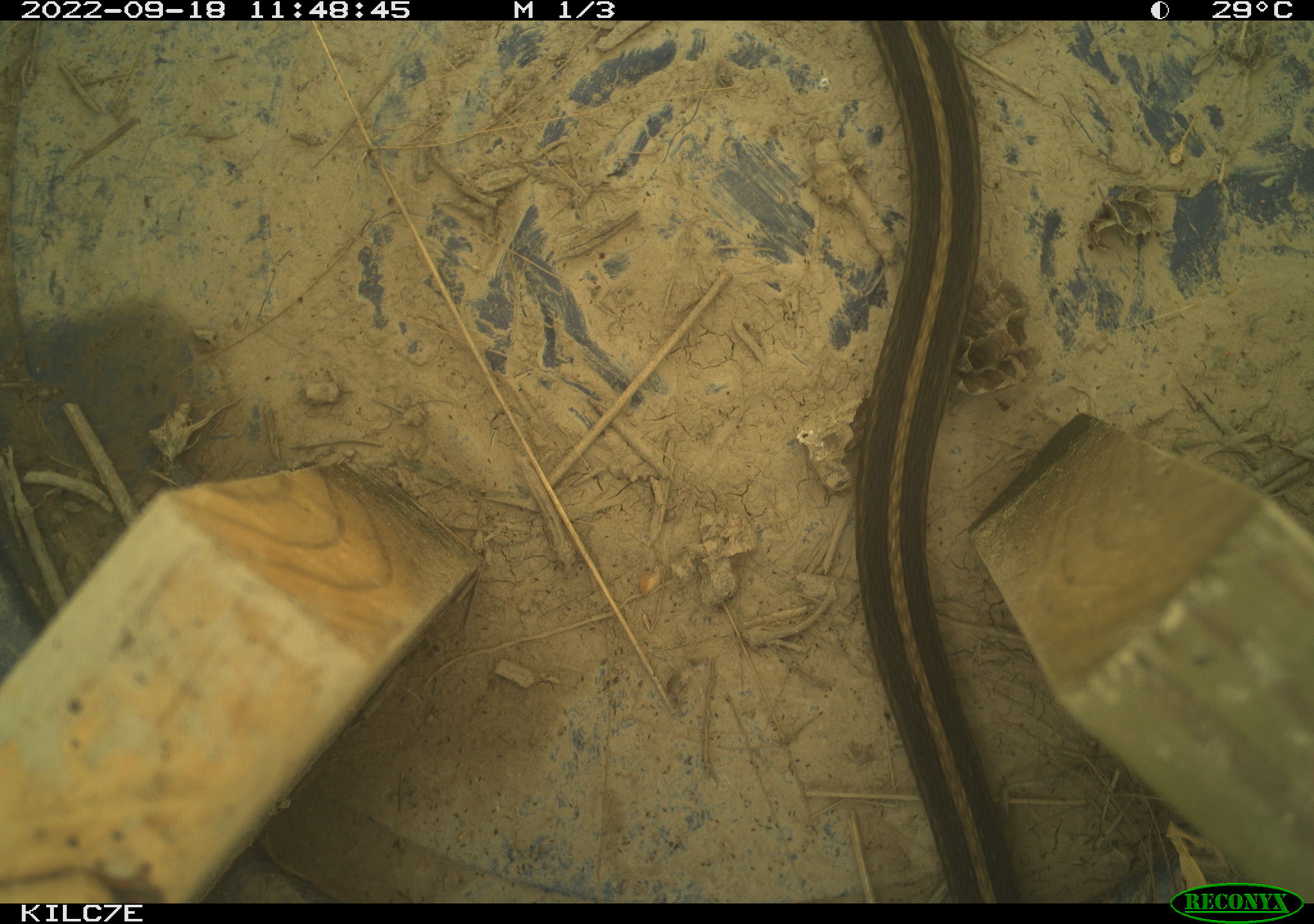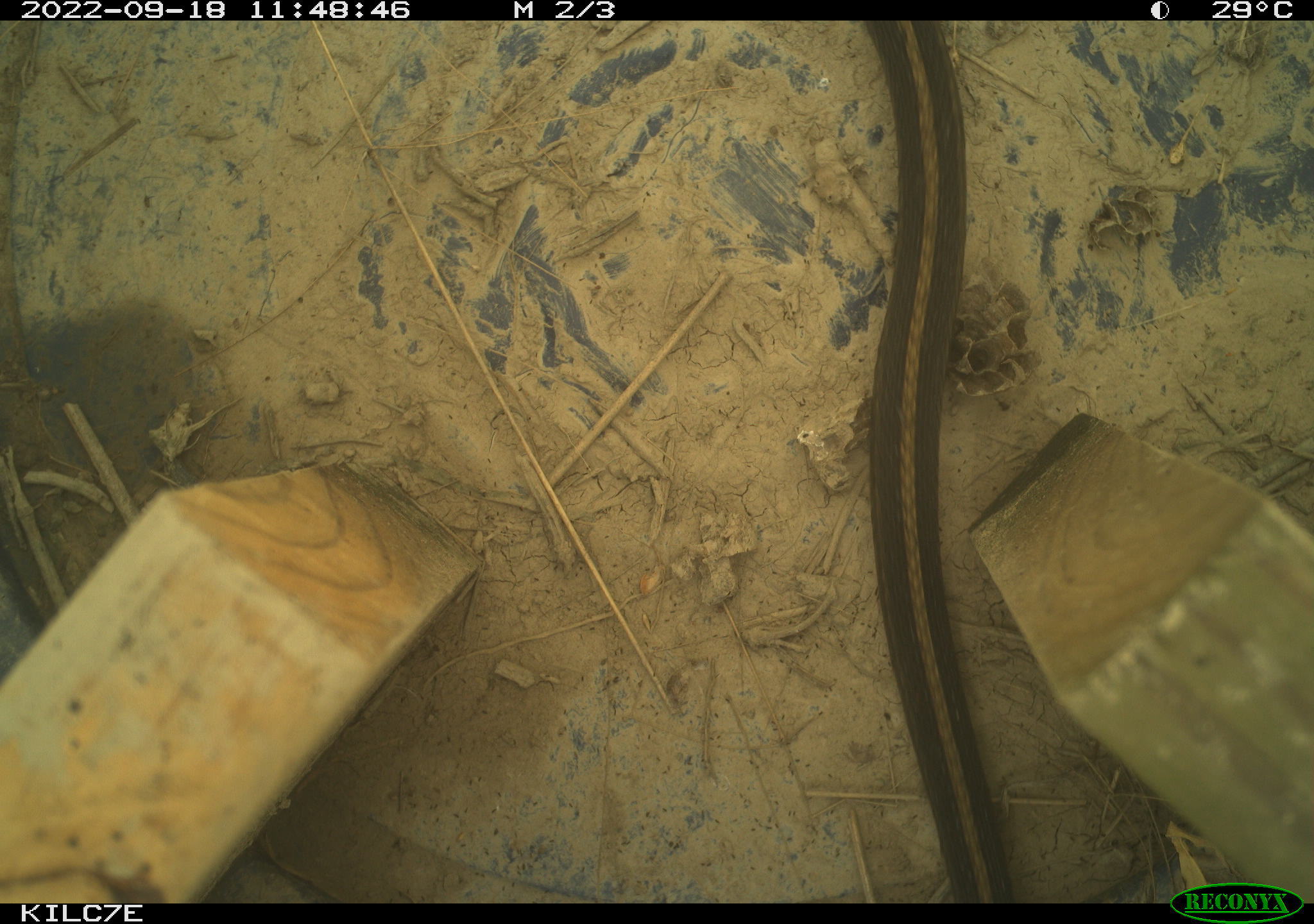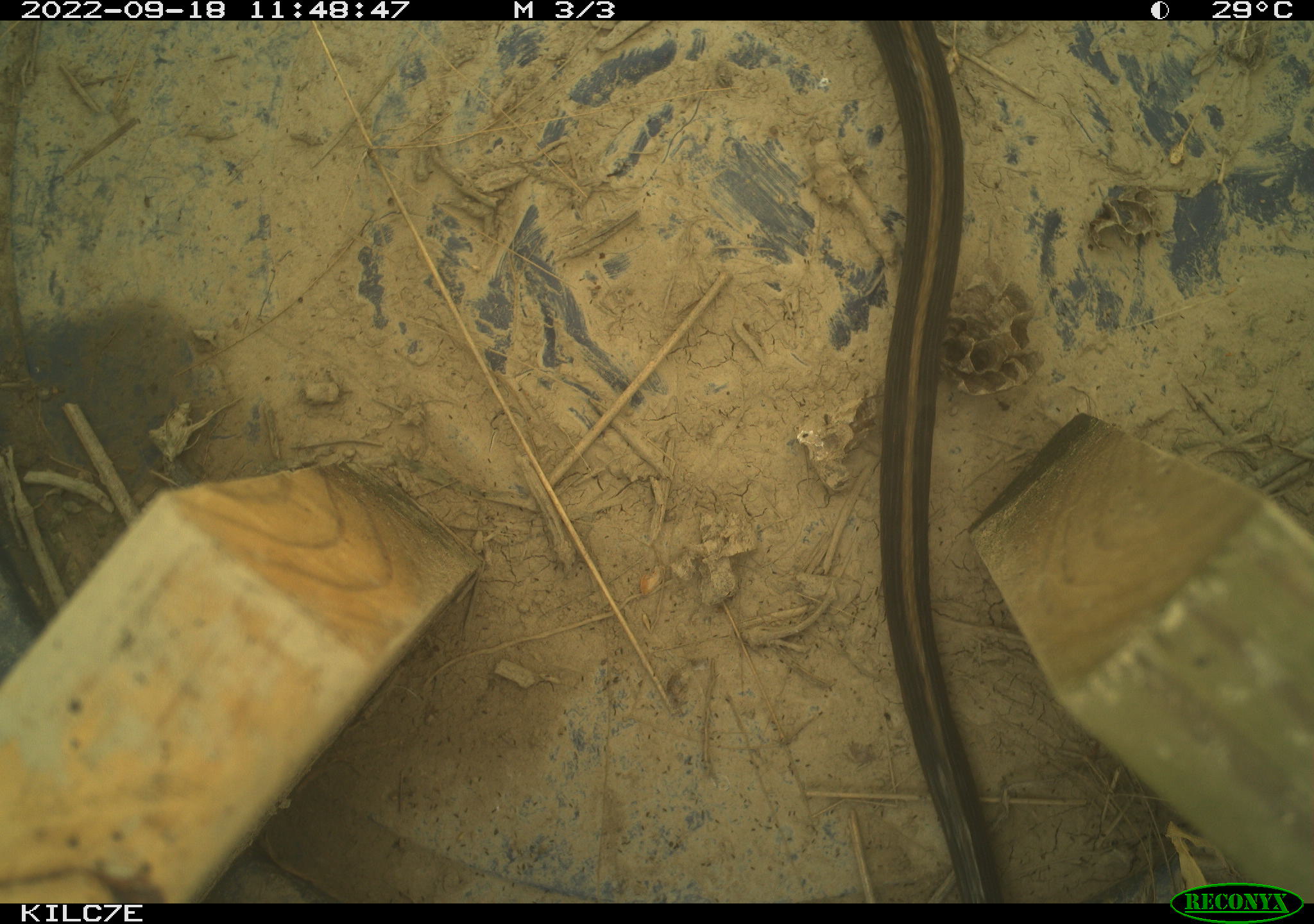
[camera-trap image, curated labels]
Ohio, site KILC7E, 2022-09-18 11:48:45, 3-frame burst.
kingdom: Animalia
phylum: Chordata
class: Reptilia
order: Squamata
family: Colubridae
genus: Thamnophis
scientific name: Thamnophis sirtalis sirtalis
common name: eastern gartersnake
Eastern gartersnake (Thamnophis sirtalis sirtalis).